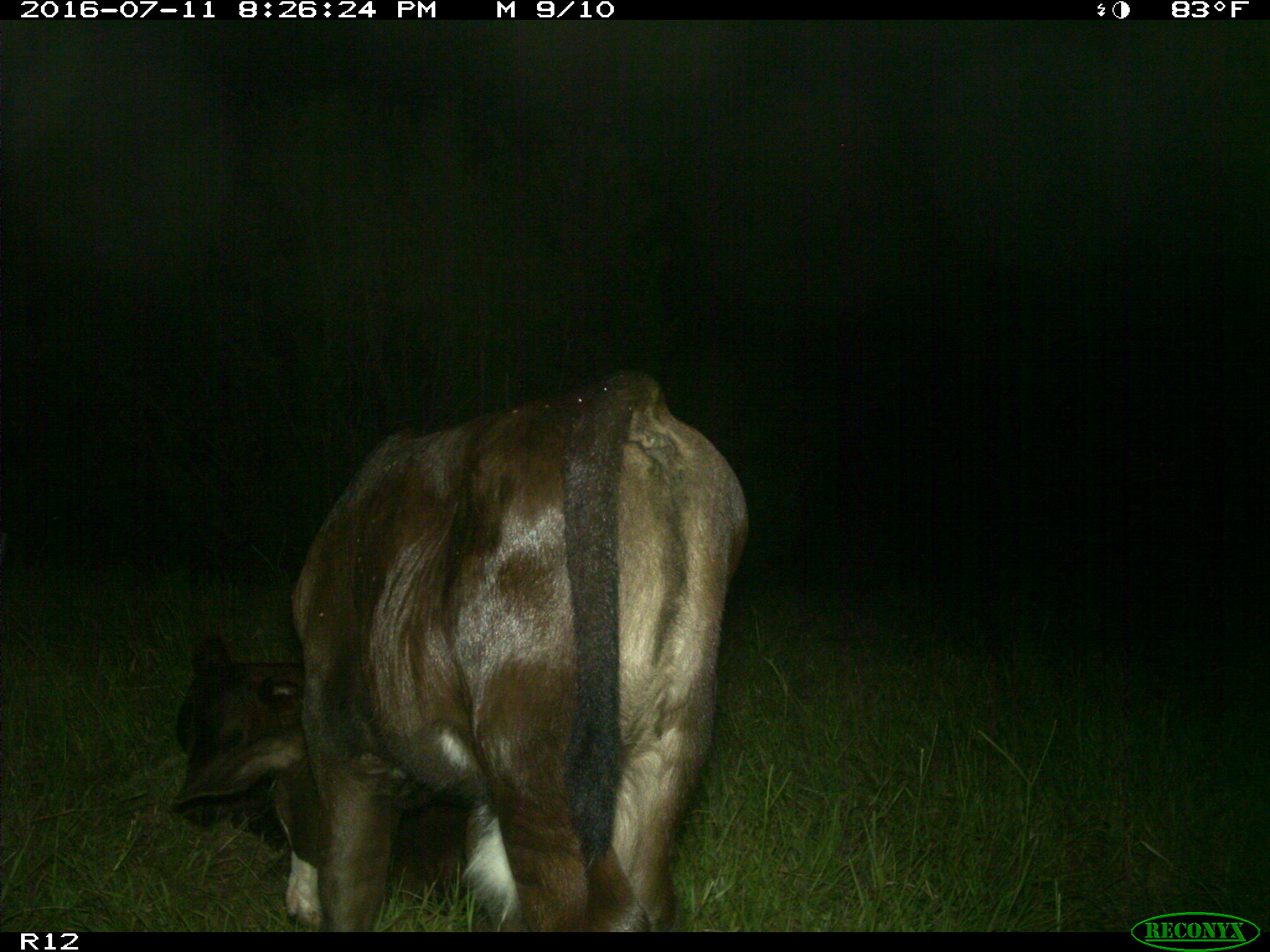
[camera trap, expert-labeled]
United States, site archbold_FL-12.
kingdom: Animalia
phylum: Chordata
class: Mammalia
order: Artiodactyla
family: Bovidae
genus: Bos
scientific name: Bos taurus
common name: domestic cow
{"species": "Bos taurus (domestic cow)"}